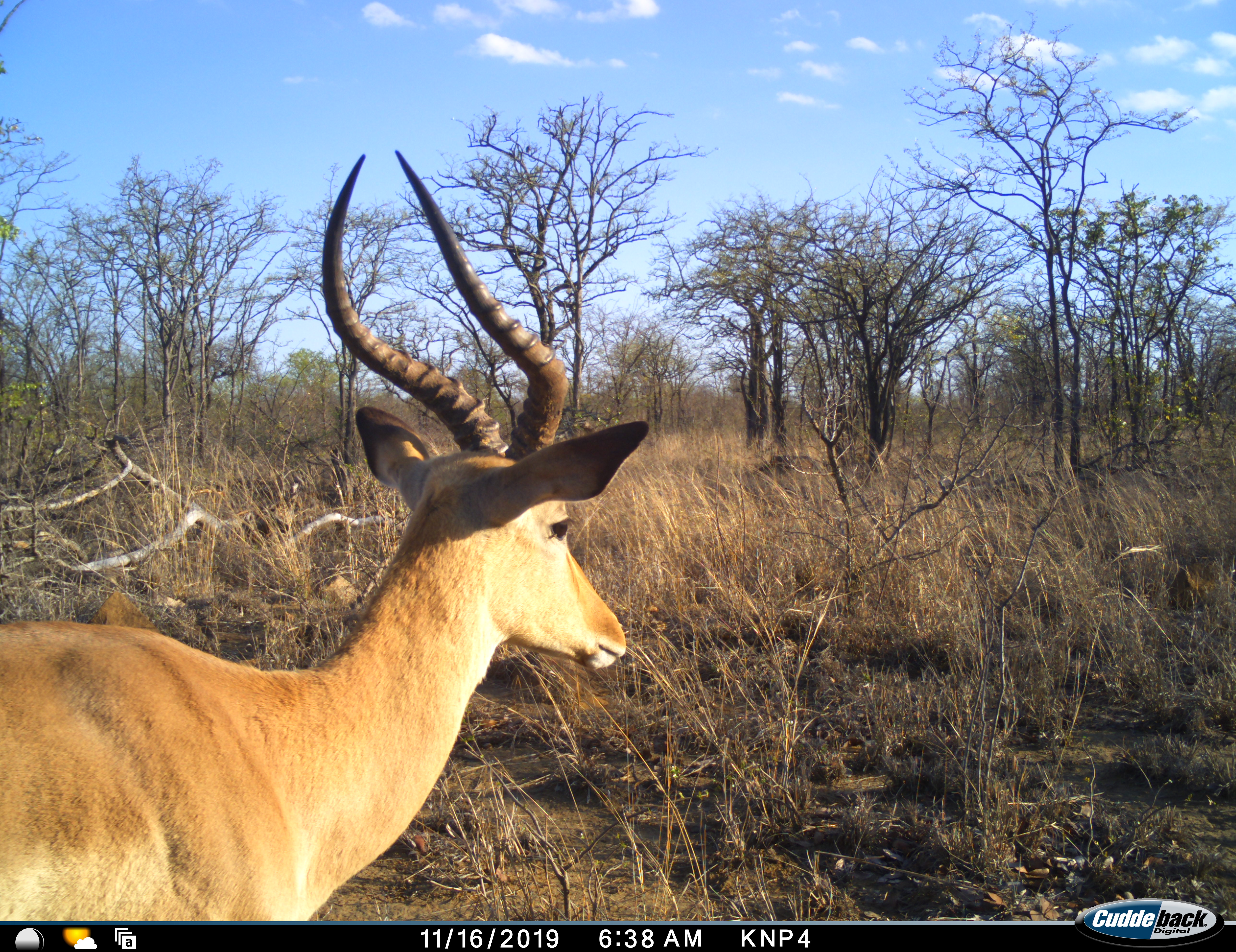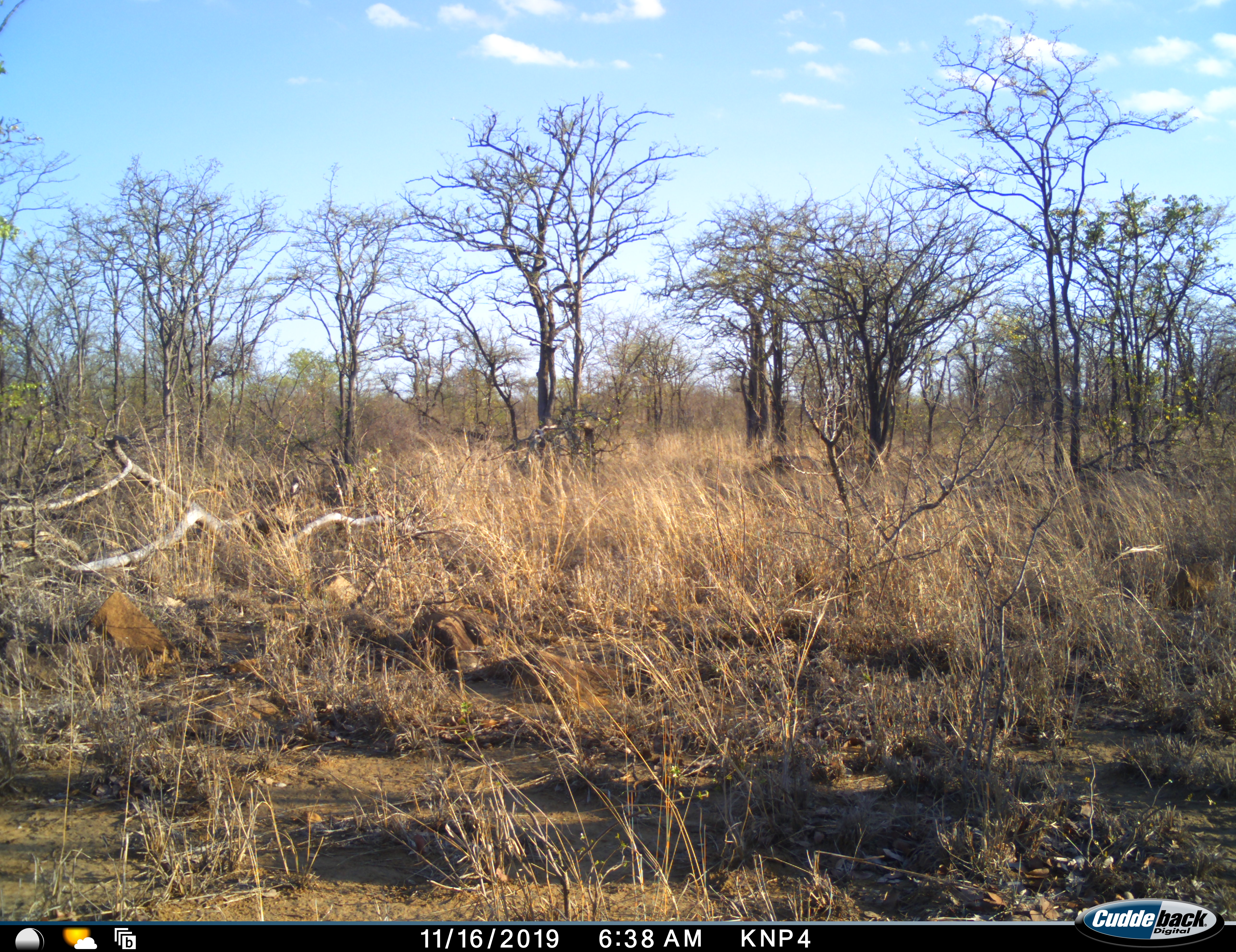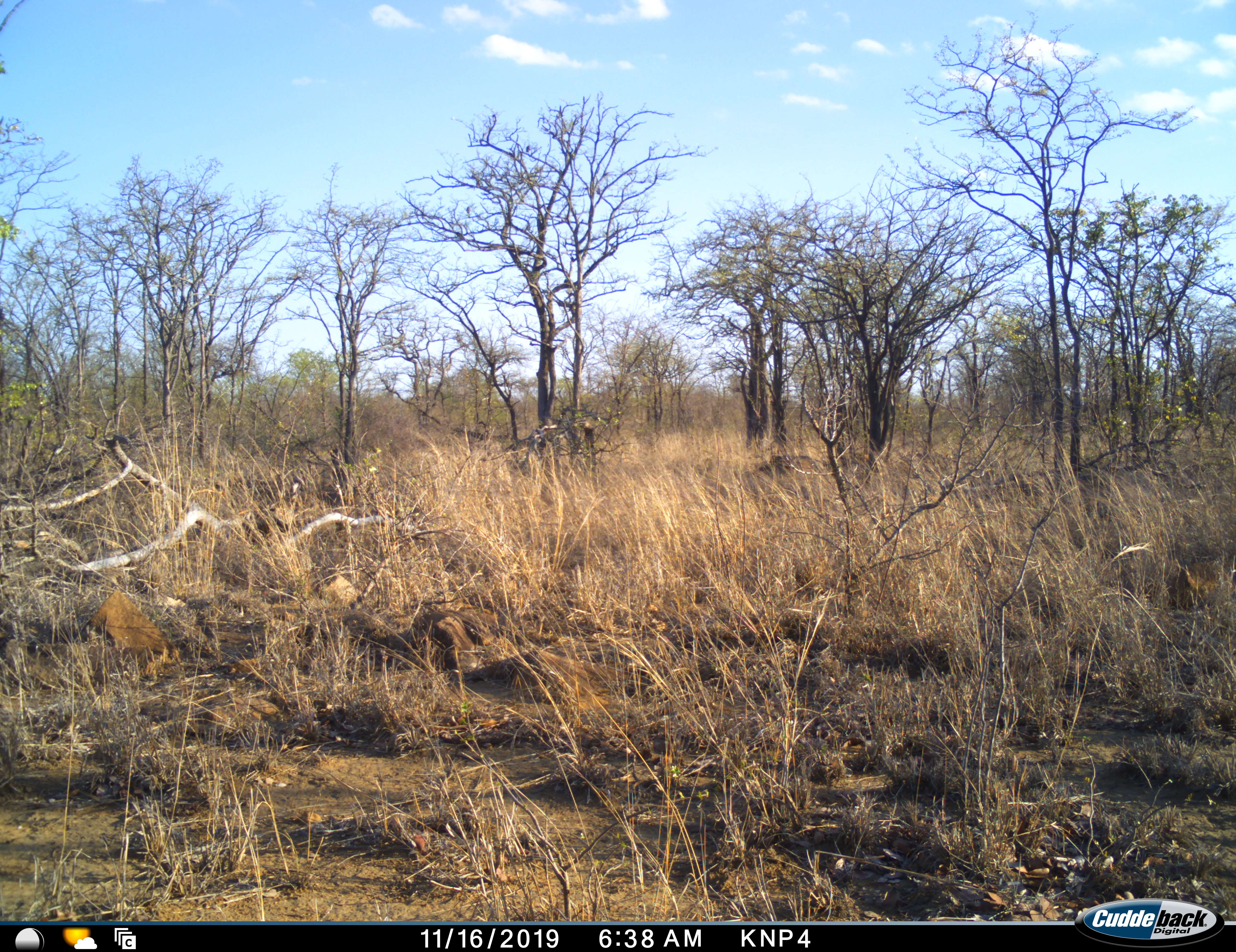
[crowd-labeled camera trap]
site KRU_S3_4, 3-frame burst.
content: unidentified animal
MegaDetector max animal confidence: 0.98